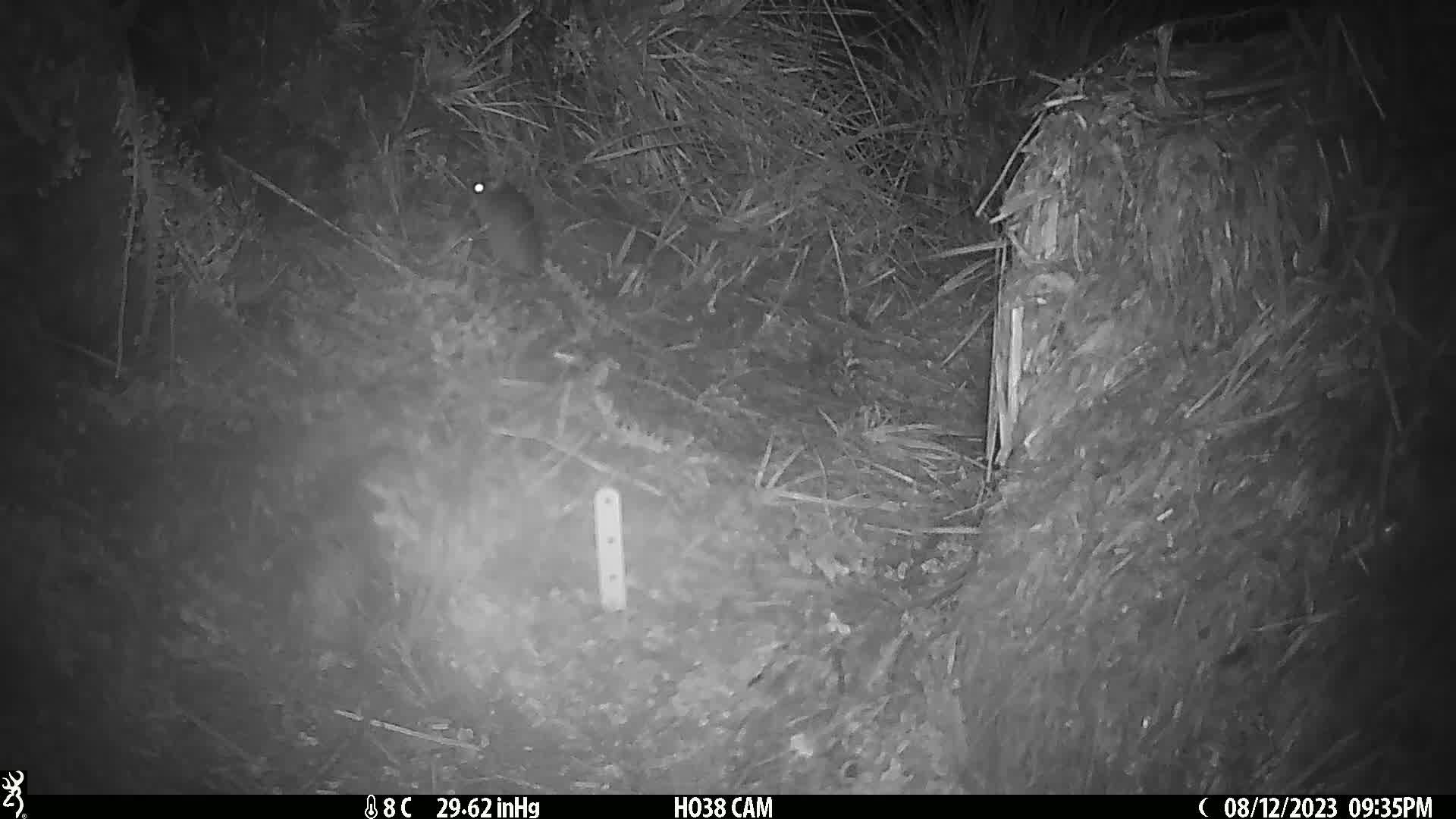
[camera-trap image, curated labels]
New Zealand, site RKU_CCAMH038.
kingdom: Animalia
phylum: Chordata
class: Mammalia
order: Rodentia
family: Muridae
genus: Rattus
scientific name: Rattus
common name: rat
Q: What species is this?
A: Rat (Rattus).